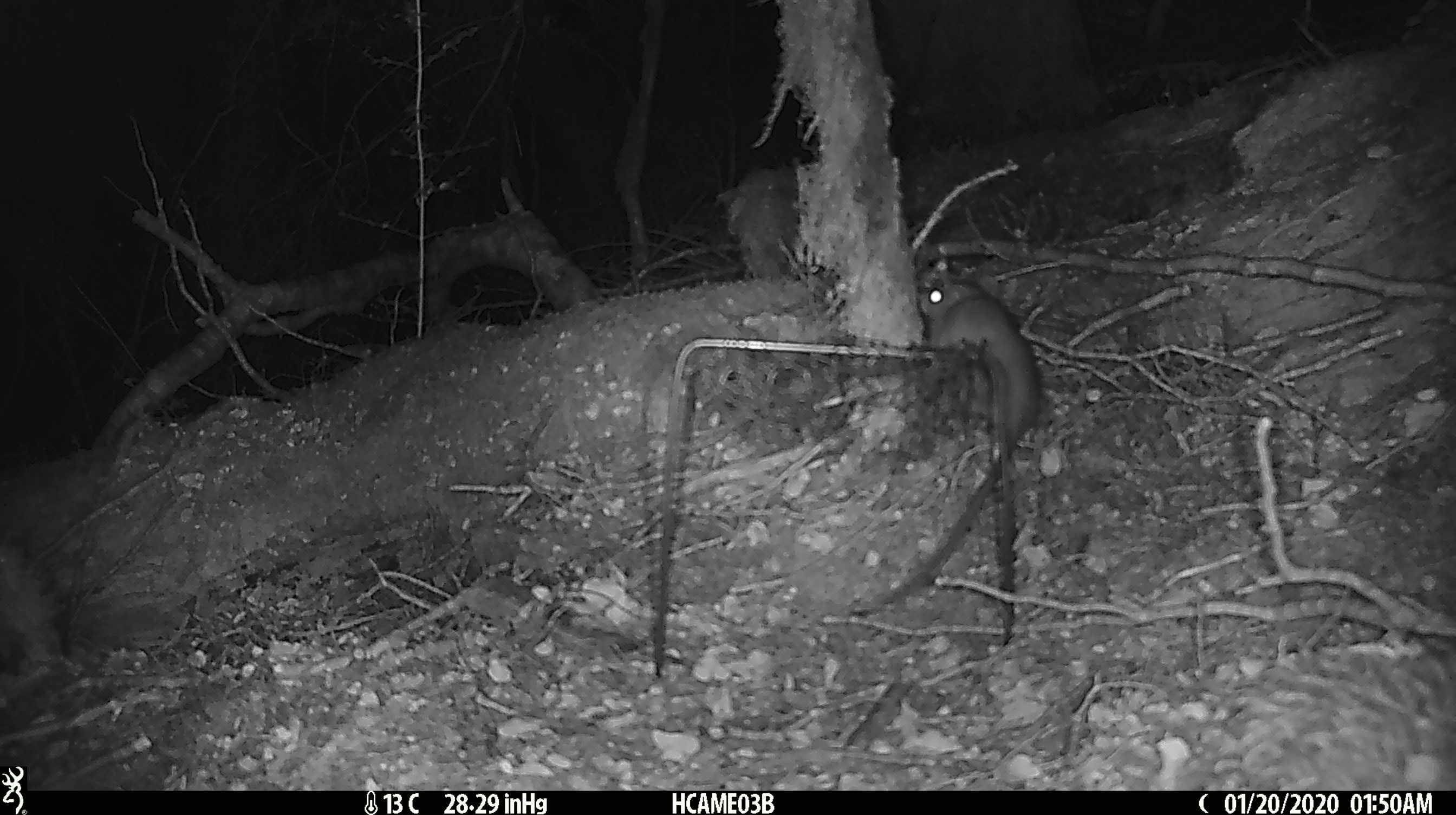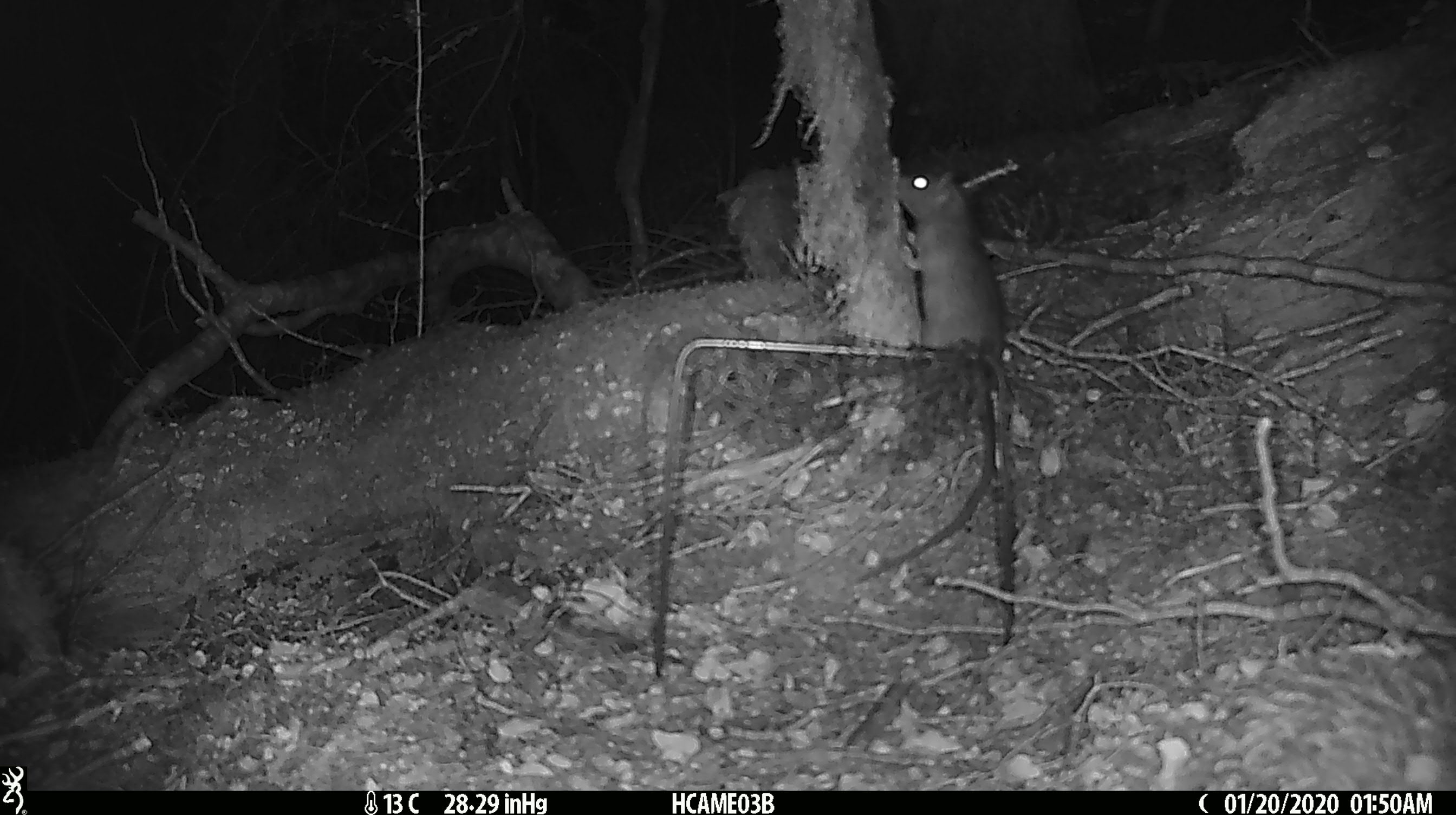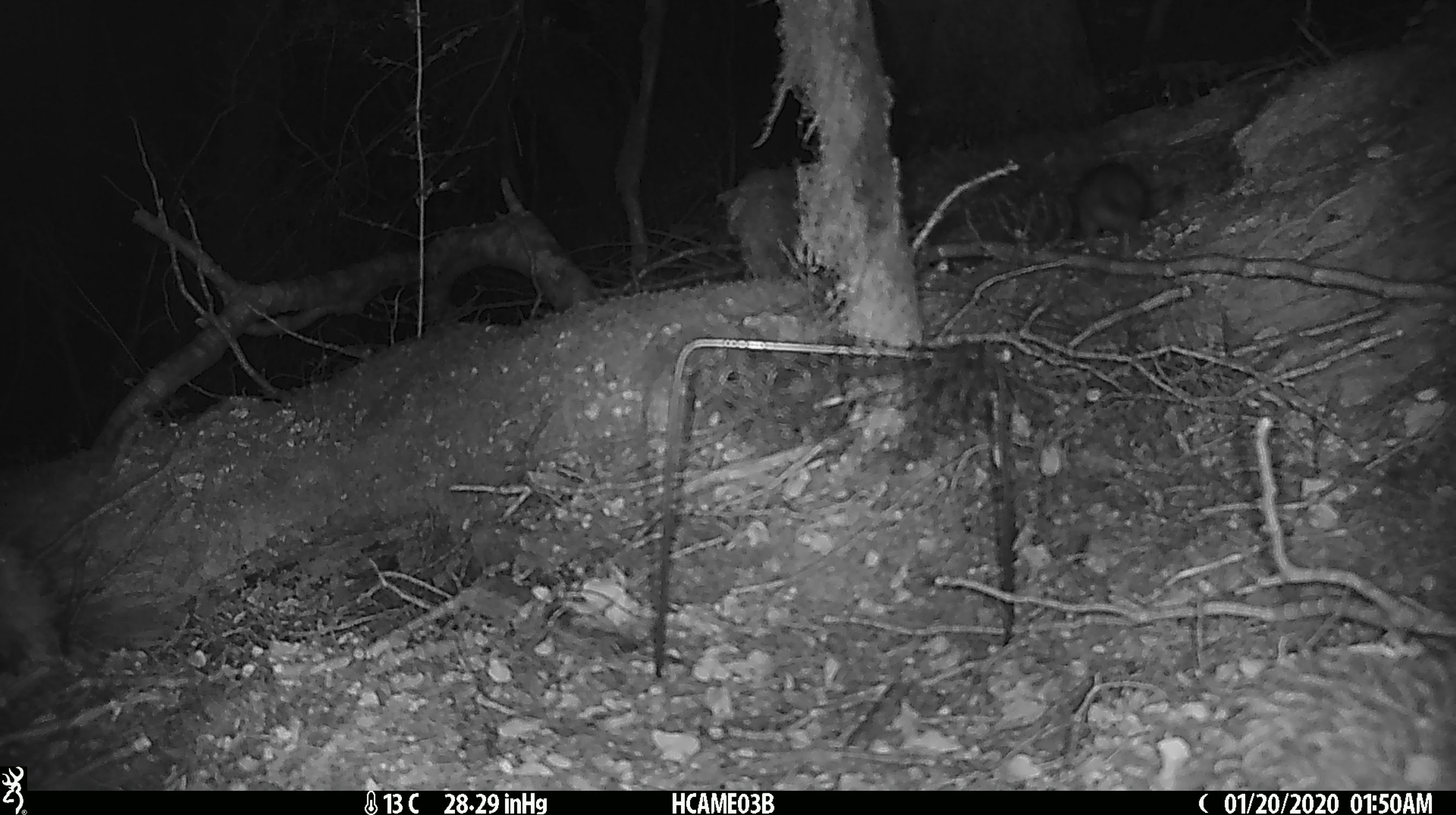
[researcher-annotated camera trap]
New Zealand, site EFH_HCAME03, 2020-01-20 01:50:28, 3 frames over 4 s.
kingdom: Animalia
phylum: Chordata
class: Mammalia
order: Rodentia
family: Muridae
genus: Rattus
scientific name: Rattus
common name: rat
Rat (Rattus).